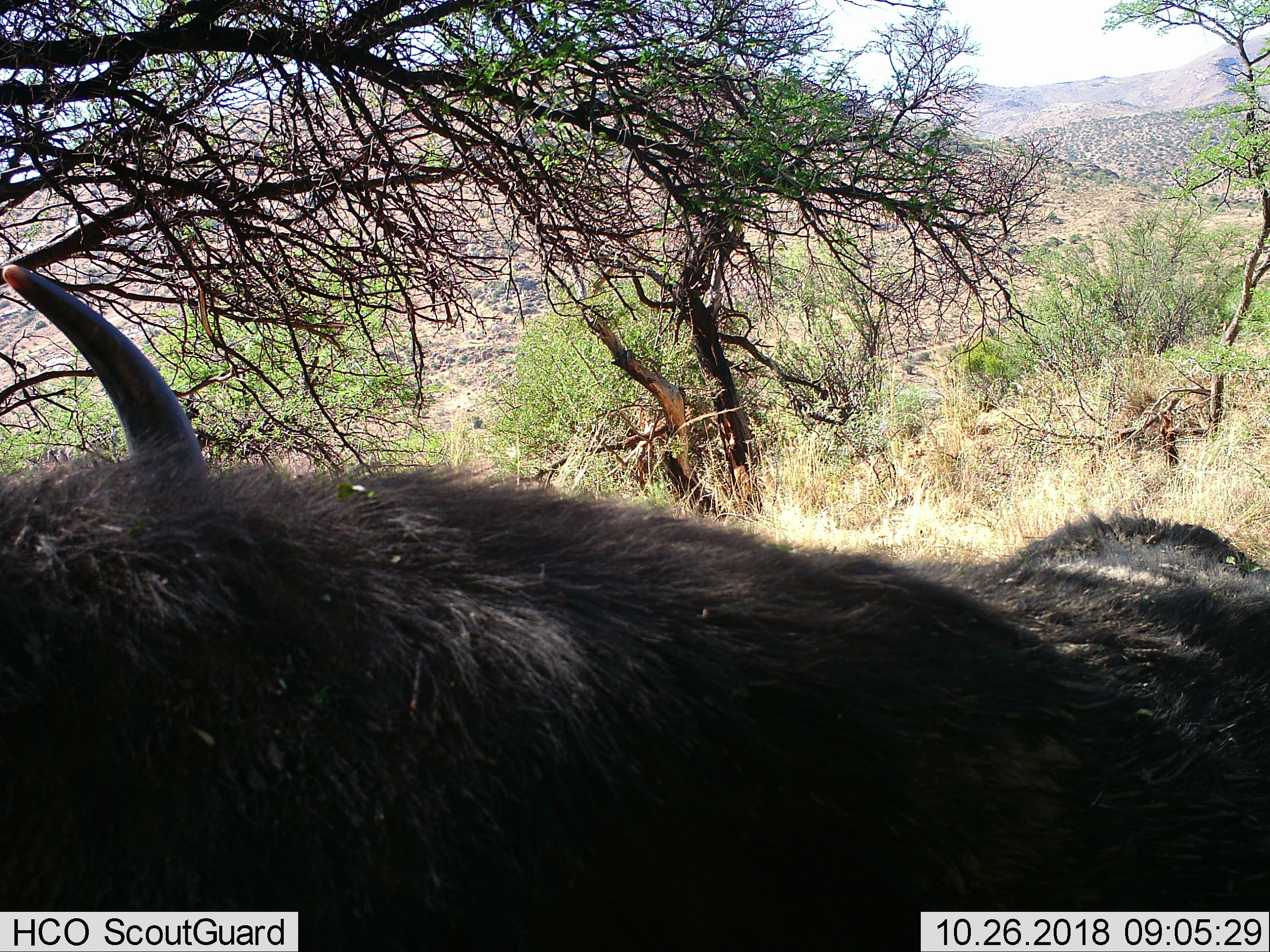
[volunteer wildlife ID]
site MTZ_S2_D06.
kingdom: Animalia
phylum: Chordata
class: Mammalia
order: Artiodactyla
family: Bovidae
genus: Syncerus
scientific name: Syncerus caffer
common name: african buffalo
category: buffalo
Buffalo (african buffalo) (Syncerus caffer), count 1. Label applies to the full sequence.